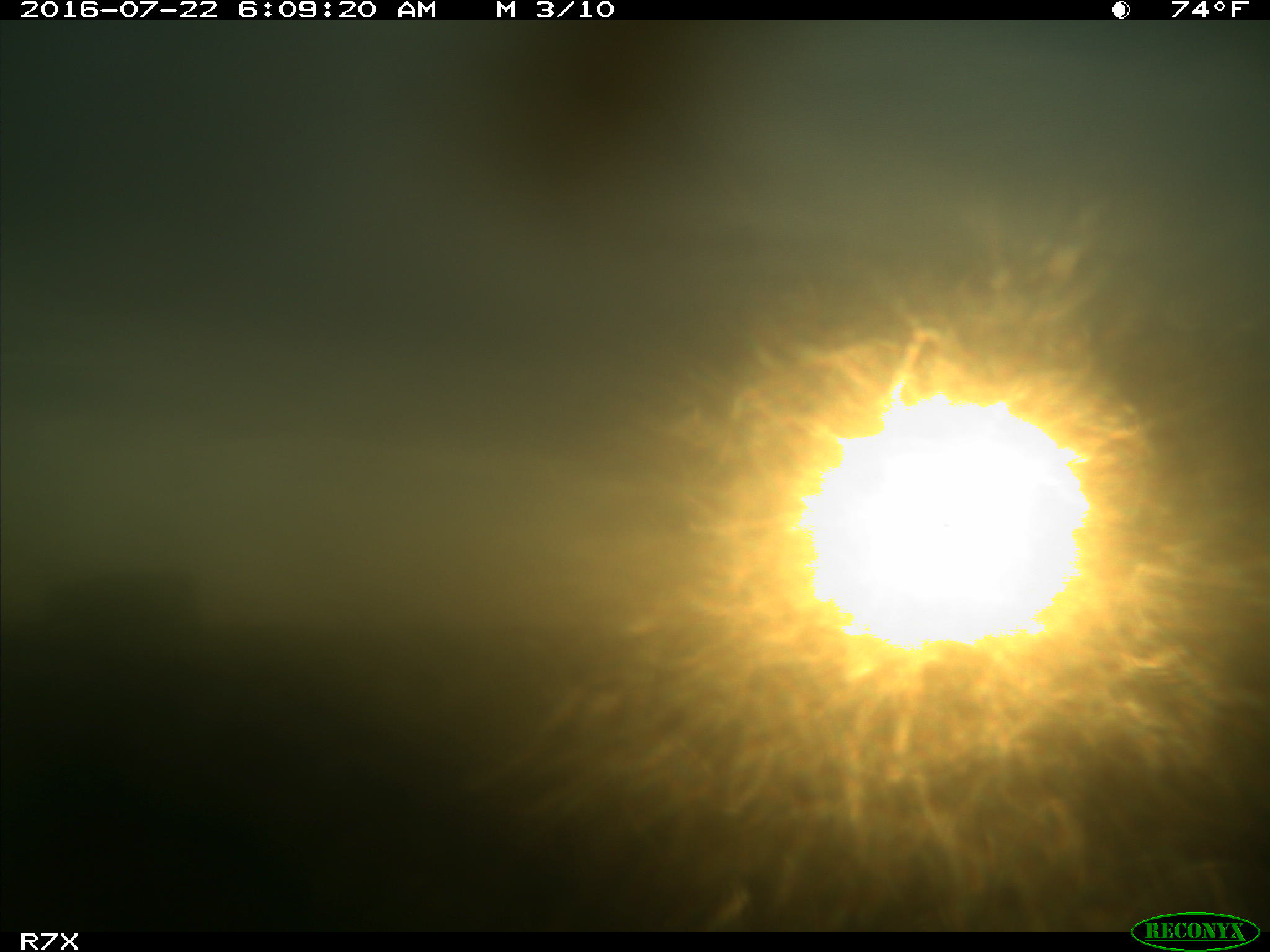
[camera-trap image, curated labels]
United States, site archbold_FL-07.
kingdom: Animalia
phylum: Chordata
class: Mammalia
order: Artiodactyla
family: Bovidae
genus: Bos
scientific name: Bos taurus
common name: domestic cow